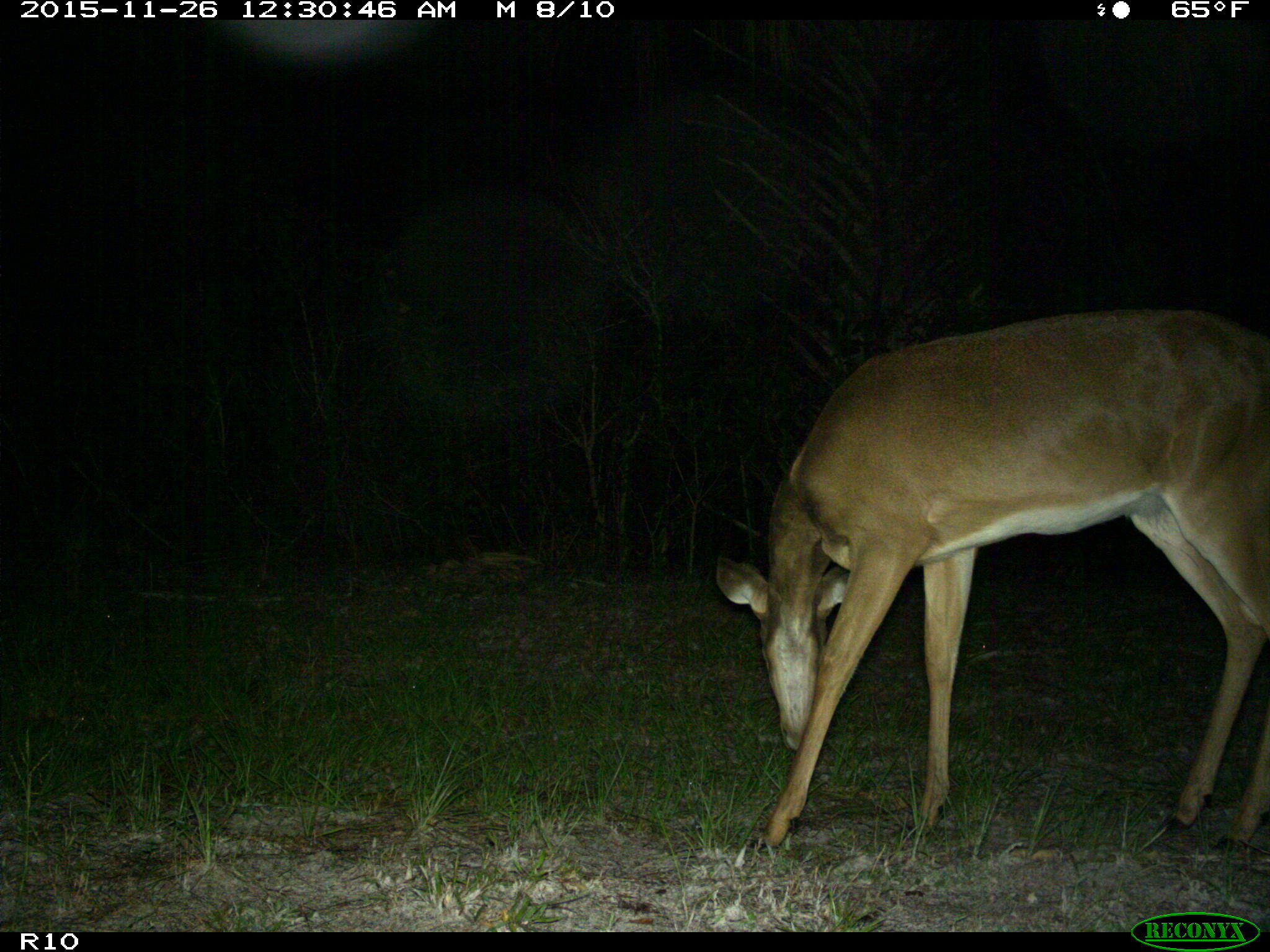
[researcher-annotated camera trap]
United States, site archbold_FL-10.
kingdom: Animalia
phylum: Chordata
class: Mammalia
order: Artiodactyla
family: Cervidae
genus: Odocoileus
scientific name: Odocoileus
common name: deer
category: unidentified deer